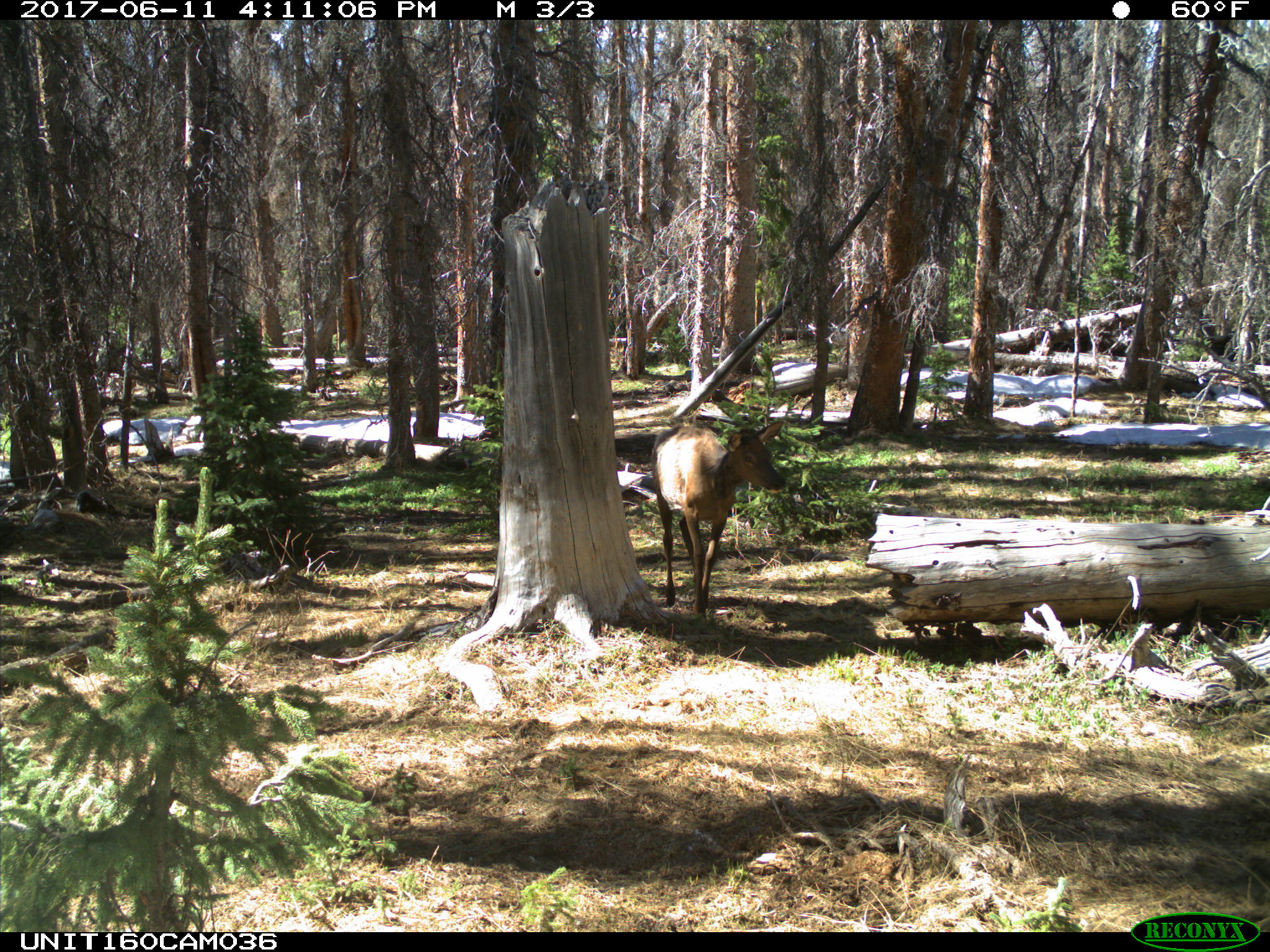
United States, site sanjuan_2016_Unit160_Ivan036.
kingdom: Animalia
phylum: Chordata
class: Mammalia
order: Artiodactyla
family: Cervidae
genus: Cervus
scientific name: Cervus elaphus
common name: red deer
Cervus elaphus (red deer).